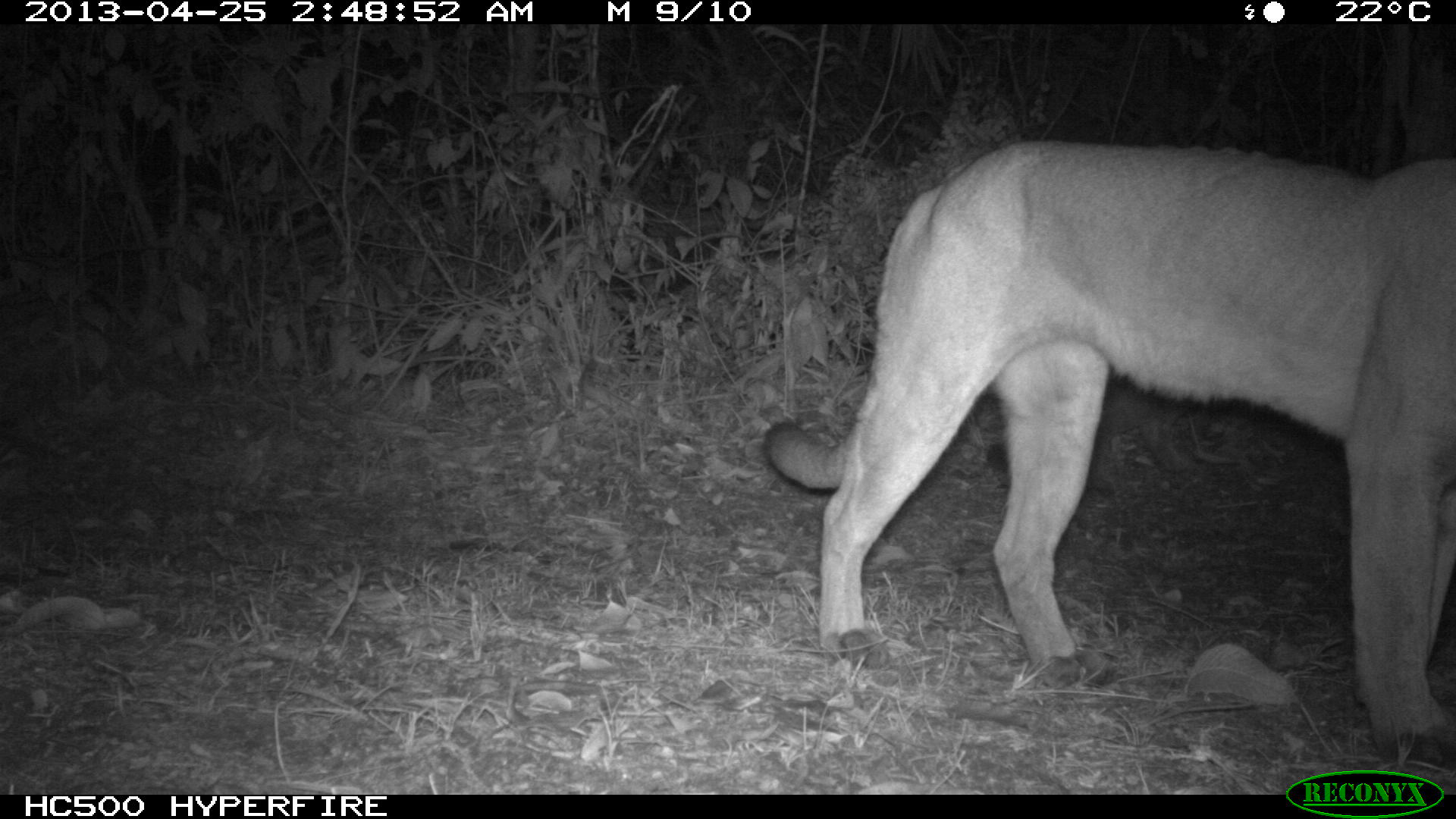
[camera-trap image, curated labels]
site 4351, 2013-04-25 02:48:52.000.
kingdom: Animalia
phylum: Chordata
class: Mammalia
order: Carnivora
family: Felidae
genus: Puma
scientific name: Puma concolor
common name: mountain lion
Puma concolor (mountain lion), count 2.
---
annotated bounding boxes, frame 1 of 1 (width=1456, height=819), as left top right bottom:
puma concolor: 763 137 1455 764